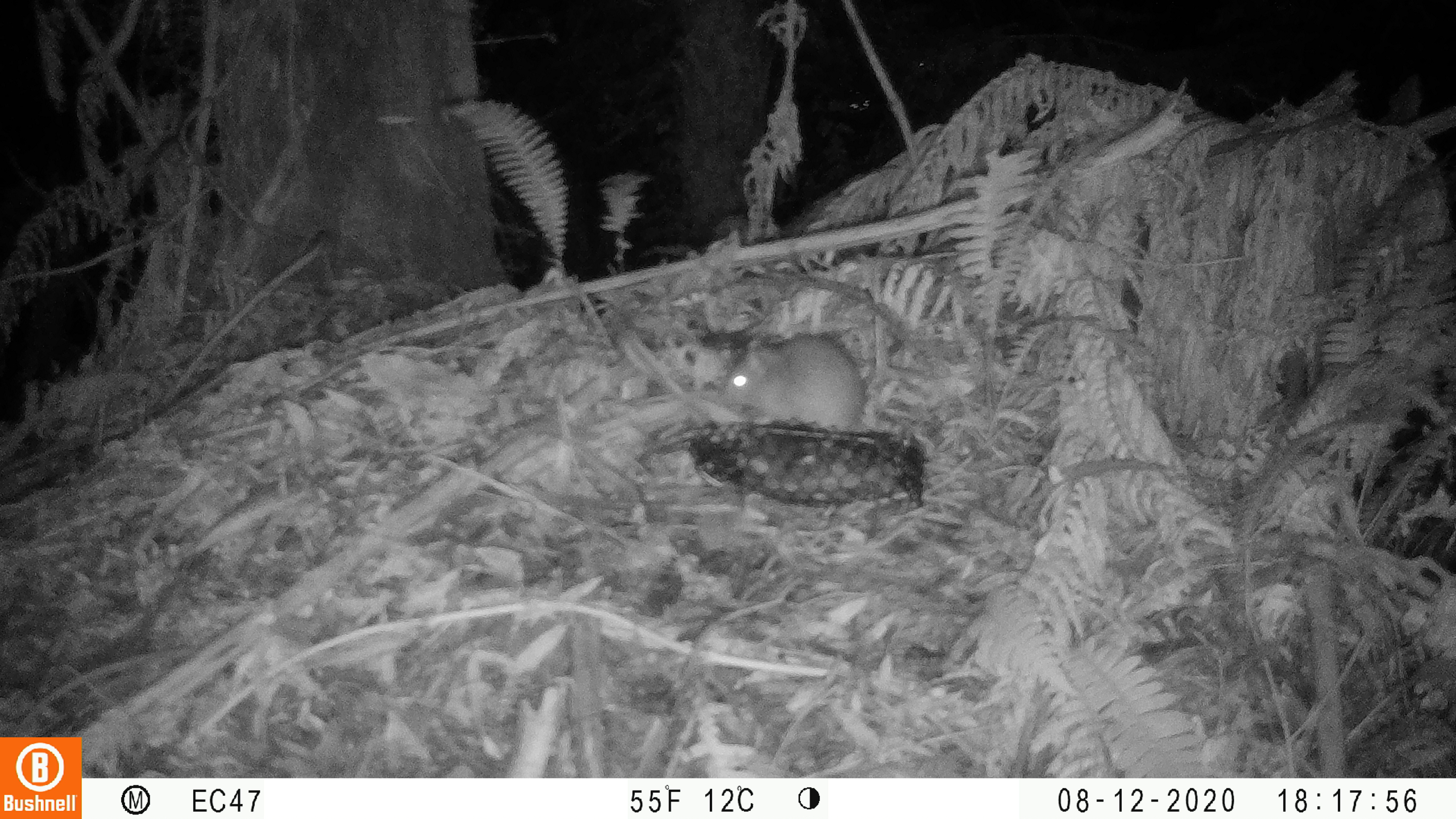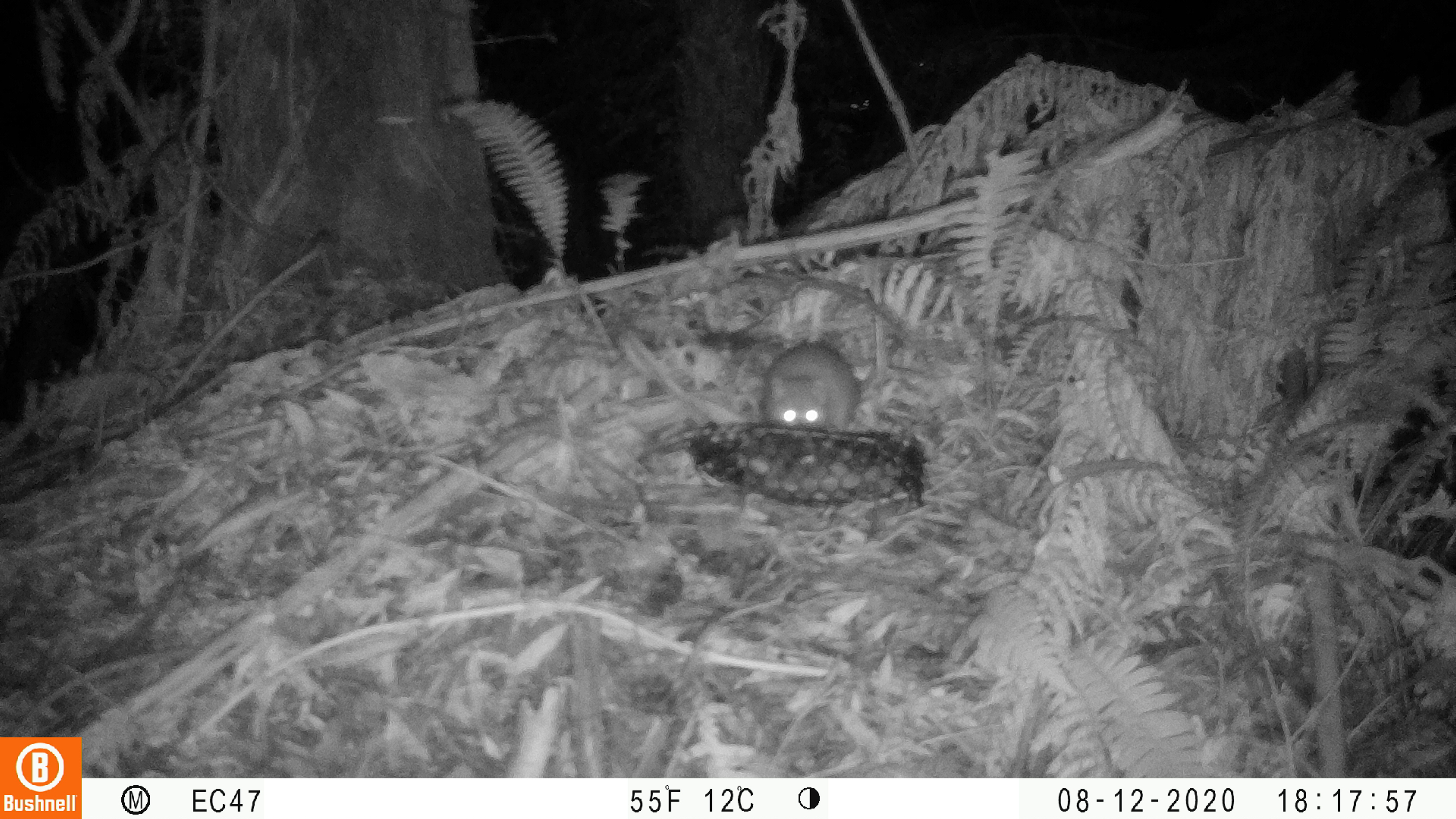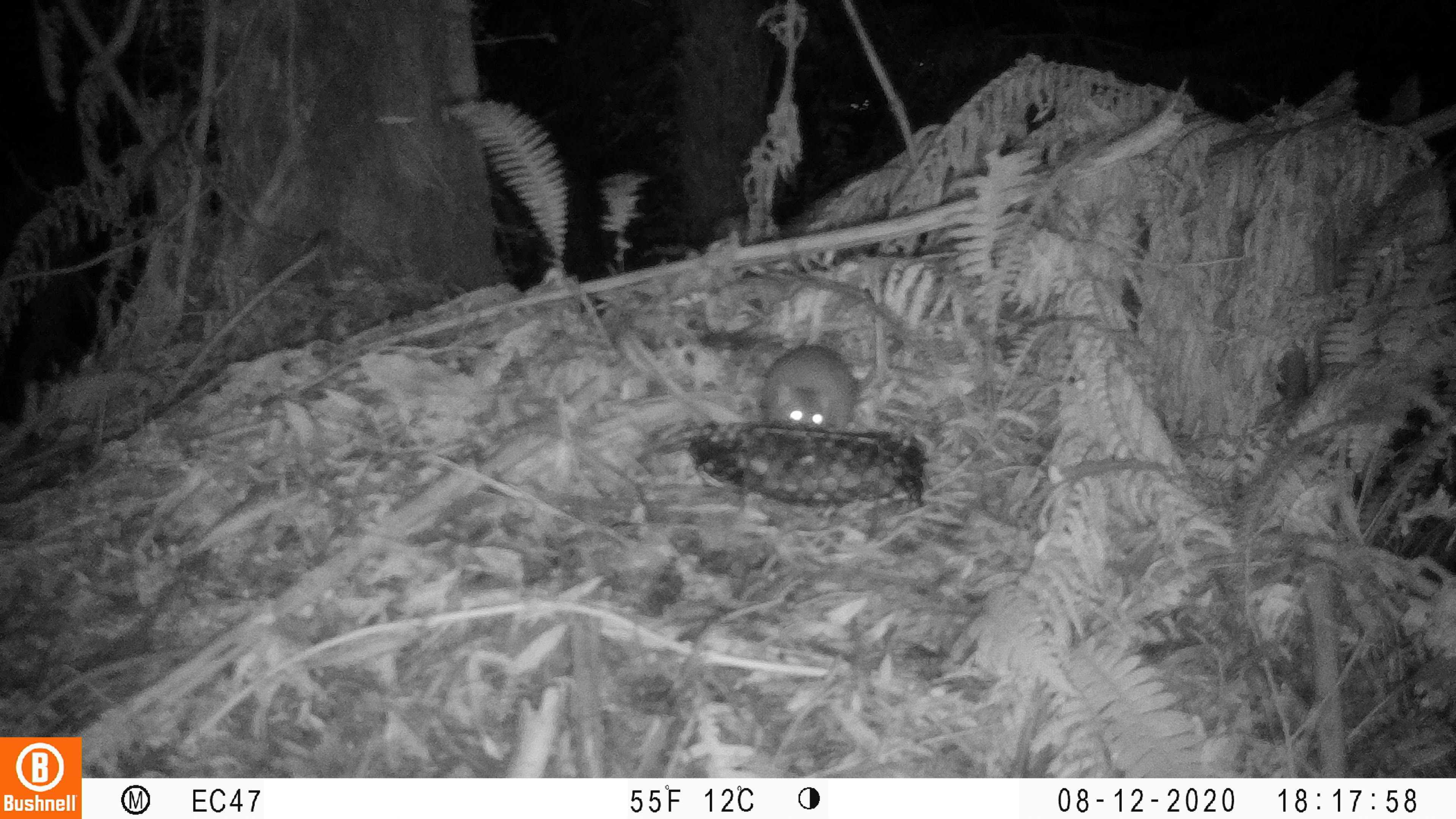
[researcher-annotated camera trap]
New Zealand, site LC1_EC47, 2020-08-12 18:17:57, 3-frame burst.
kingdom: Animalia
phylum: Chordata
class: Mammalia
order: Rodentia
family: Muridae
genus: Rattus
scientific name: Rattus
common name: rat